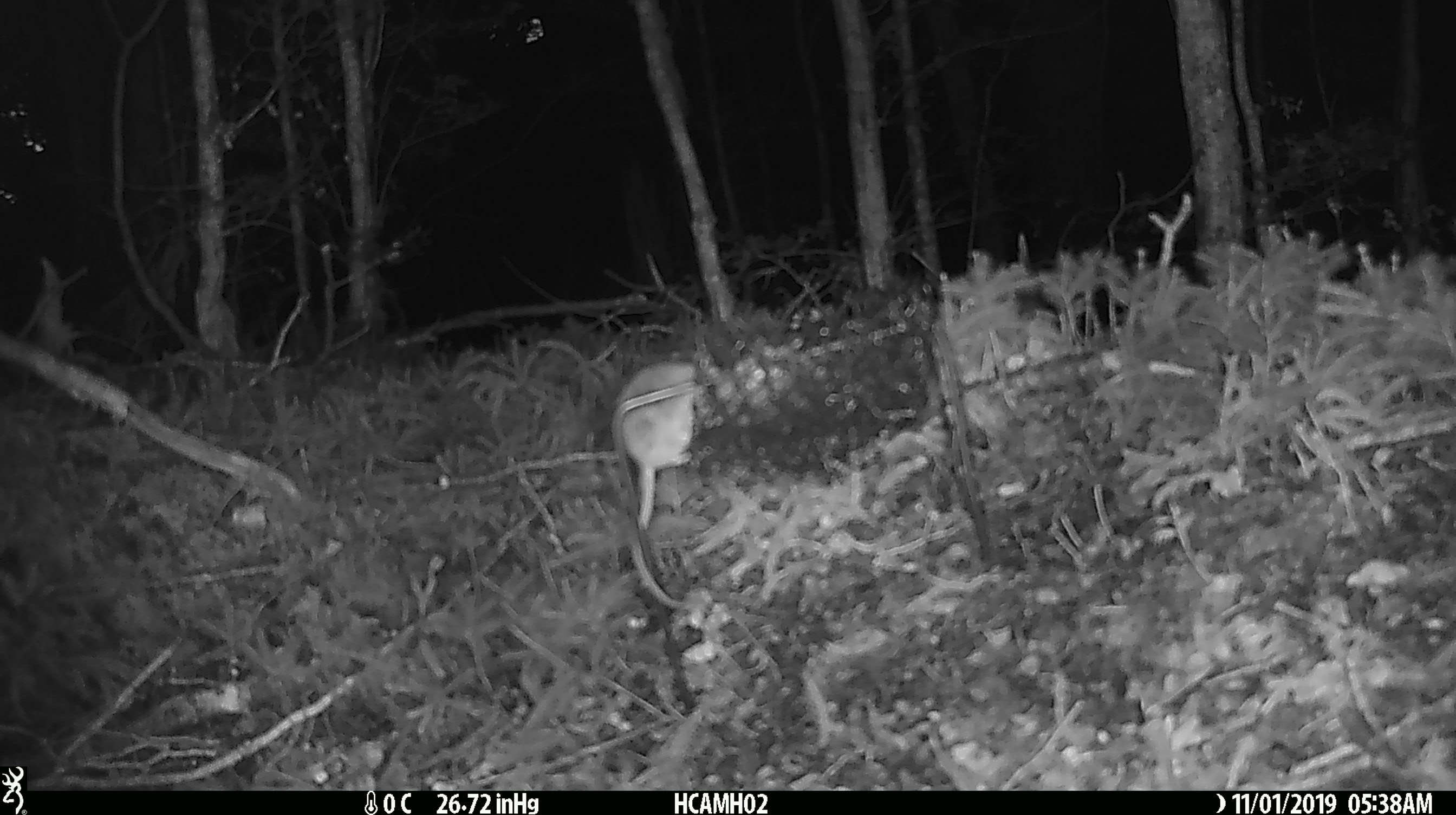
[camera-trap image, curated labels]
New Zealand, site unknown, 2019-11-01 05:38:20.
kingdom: Animalia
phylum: Chordata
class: Mammalia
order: Rodentia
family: Muridae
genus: Mus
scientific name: Mus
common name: mouse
Mouse (Mus).